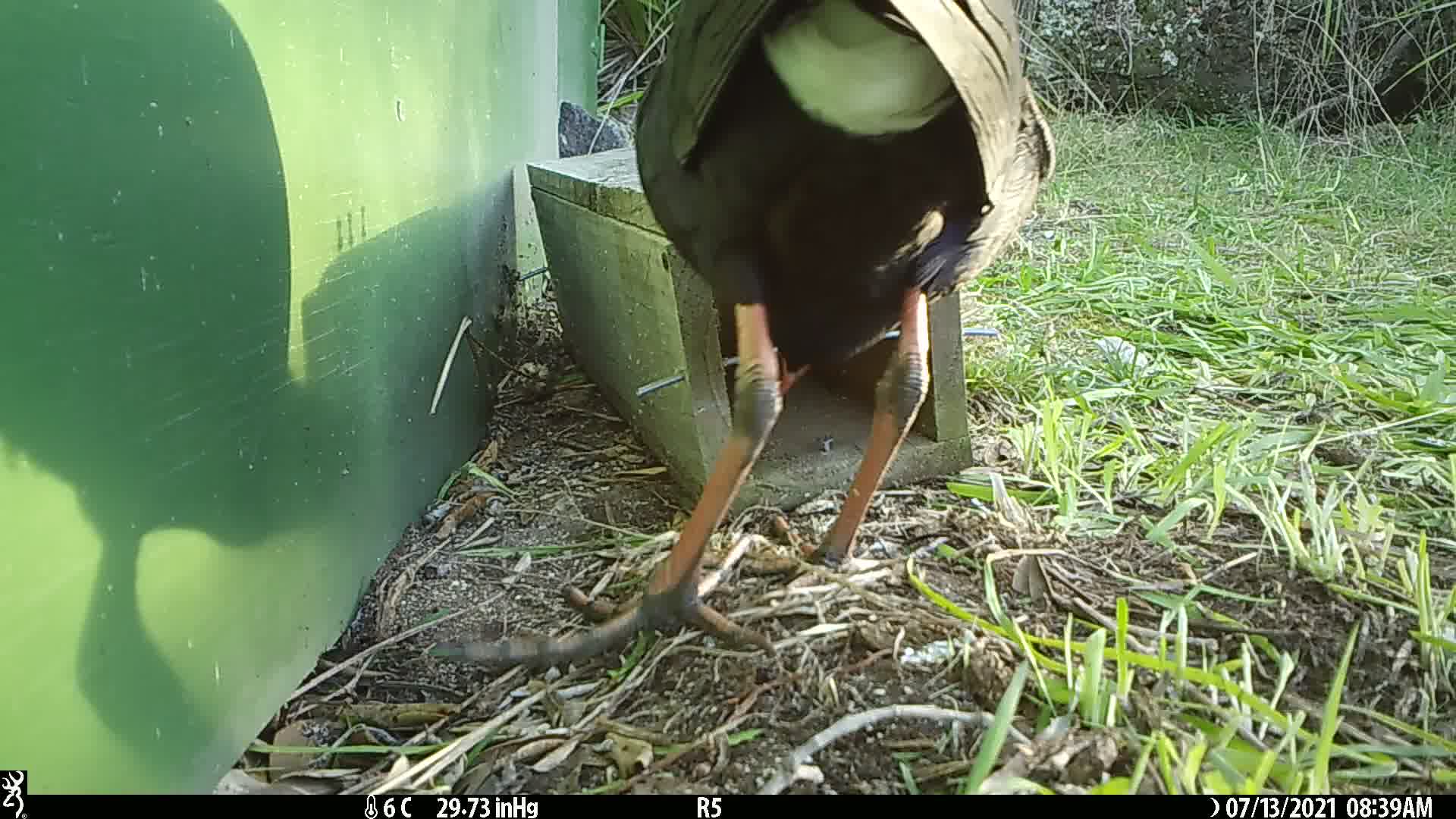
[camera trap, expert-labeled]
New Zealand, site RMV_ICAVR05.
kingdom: Animalia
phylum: Chordata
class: Aves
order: Gruiformes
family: Rallidae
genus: Porphyrio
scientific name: Porphyrio melanotus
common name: australasian swamphen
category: pukeko